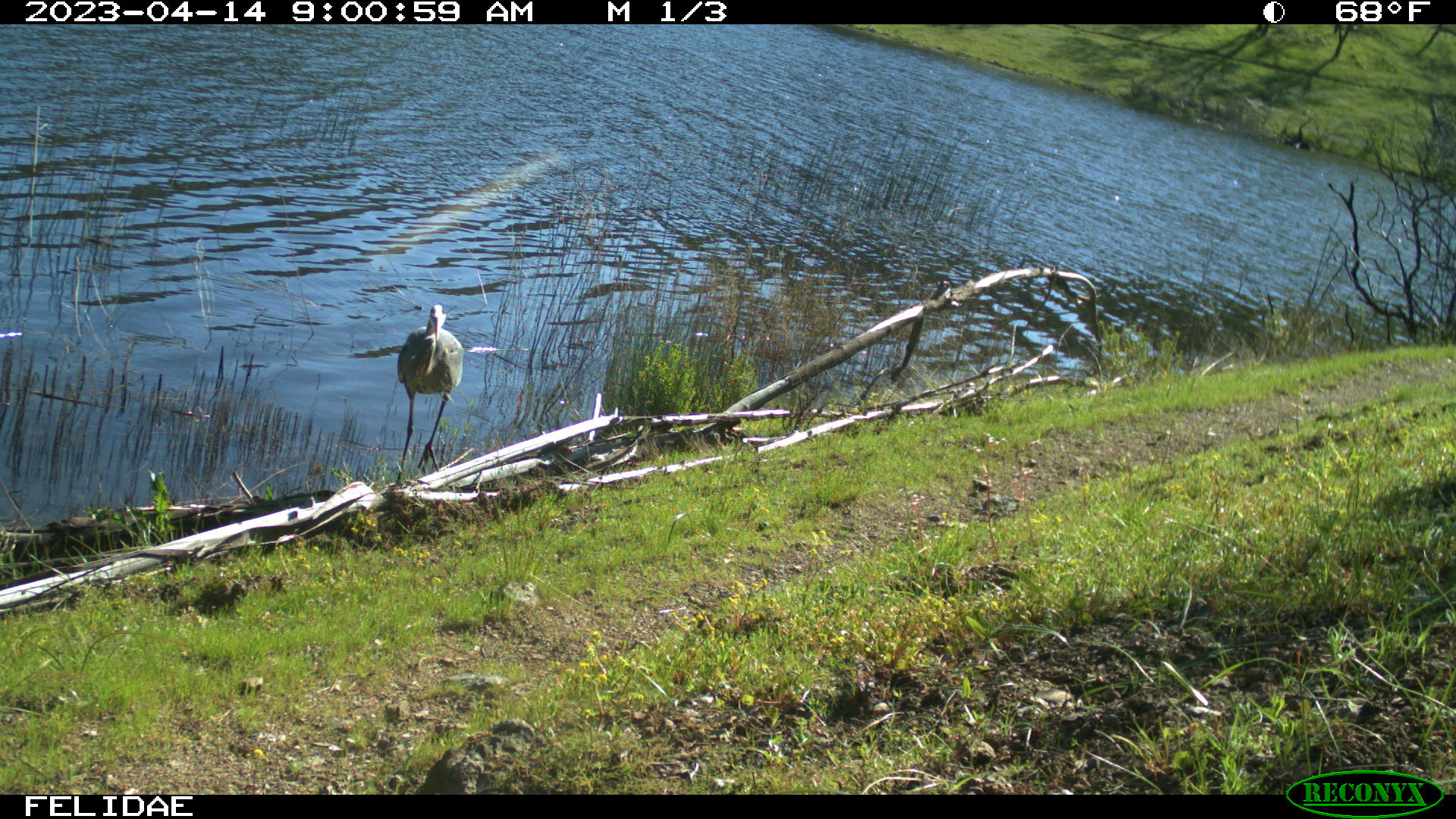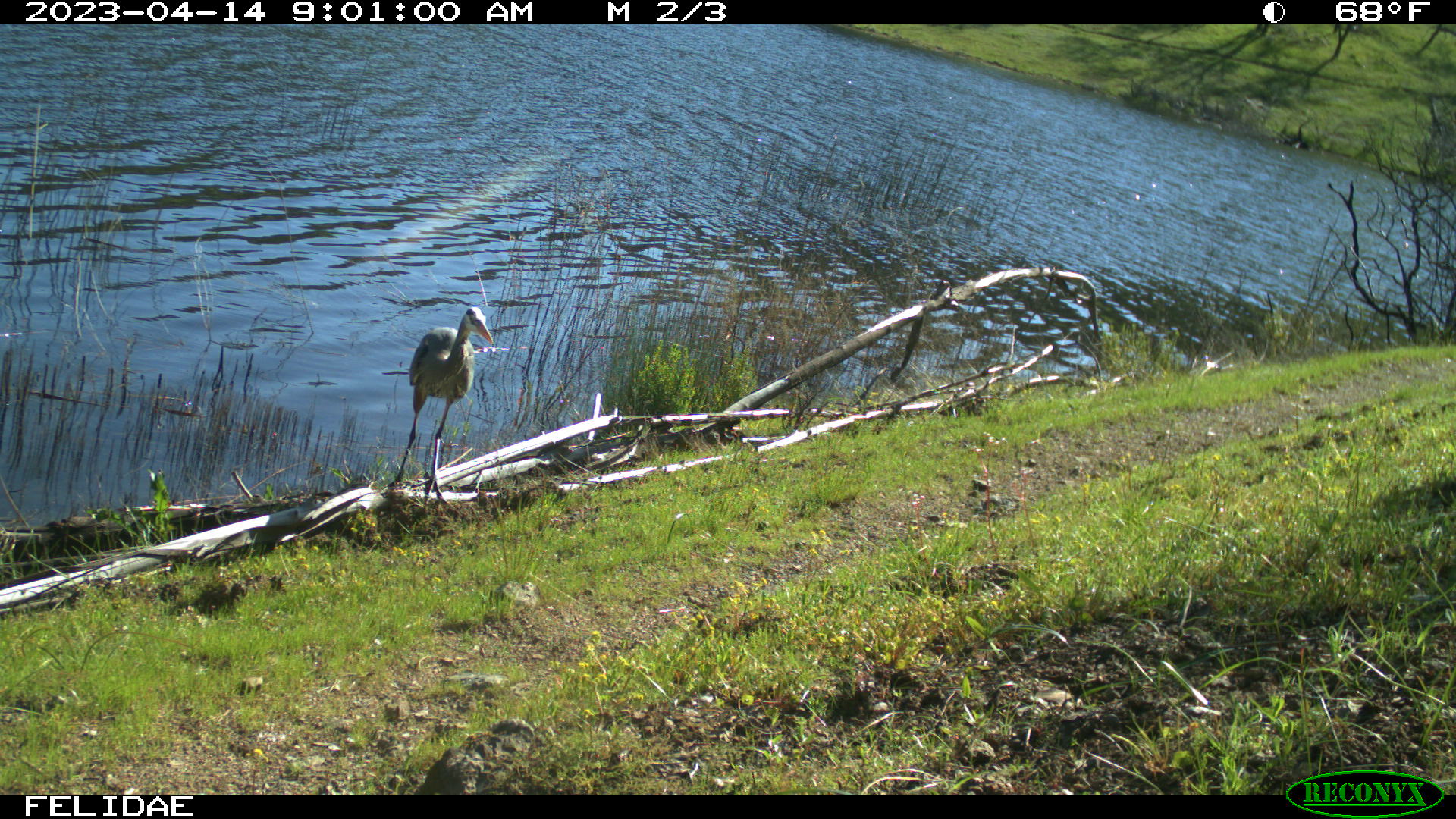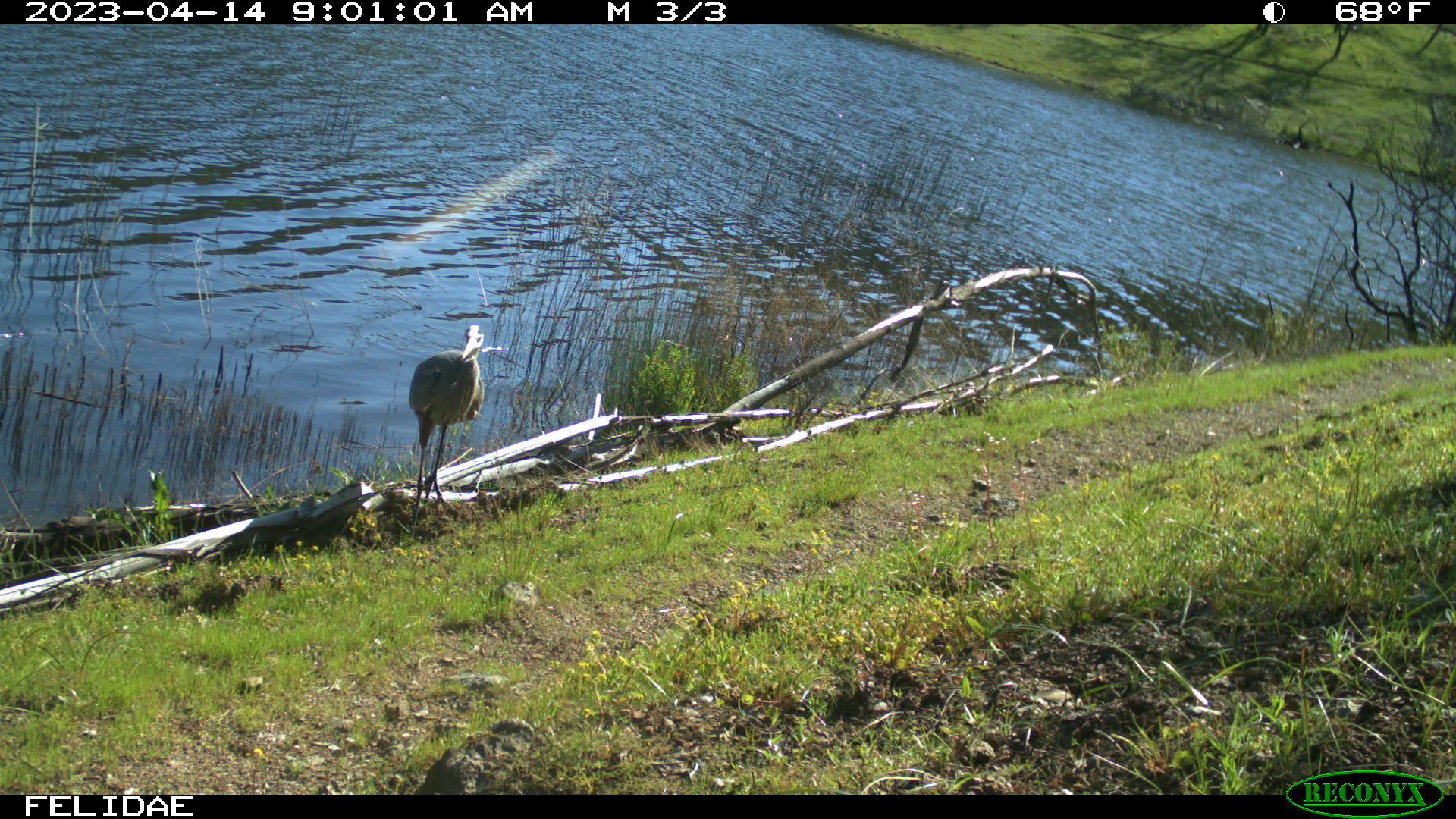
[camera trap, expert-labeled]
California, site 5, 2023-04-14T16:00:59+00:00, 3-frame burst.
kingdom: Animalia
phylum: Chordata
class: Aves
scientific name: Aves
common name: bird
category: unknown bird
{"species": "unknown bird (bird) (Aves)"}